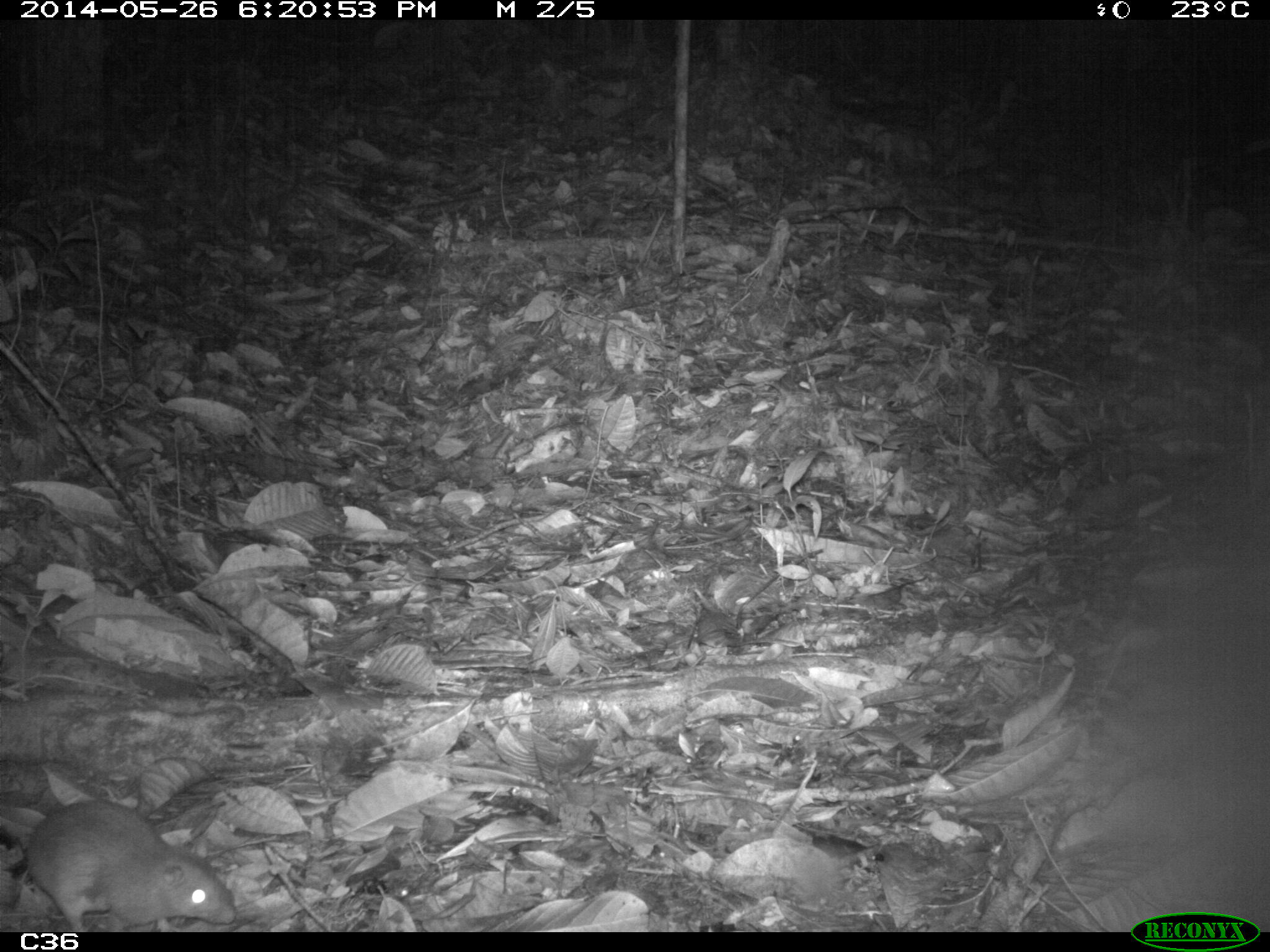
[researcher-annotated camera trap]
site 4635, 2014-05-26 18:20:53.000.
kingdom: Animalia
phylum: Chordata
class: Mammalia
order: Rodentia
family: Muridae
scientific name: Muridae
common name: mice, rats, and gerbils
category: unknown mouse or rat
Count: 1.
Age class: adult.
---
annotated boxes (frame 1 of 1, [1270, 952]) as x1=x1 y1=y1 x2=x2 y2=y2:
unknown mouse or rat: x1=0 y1=795 x2=240 y2=930